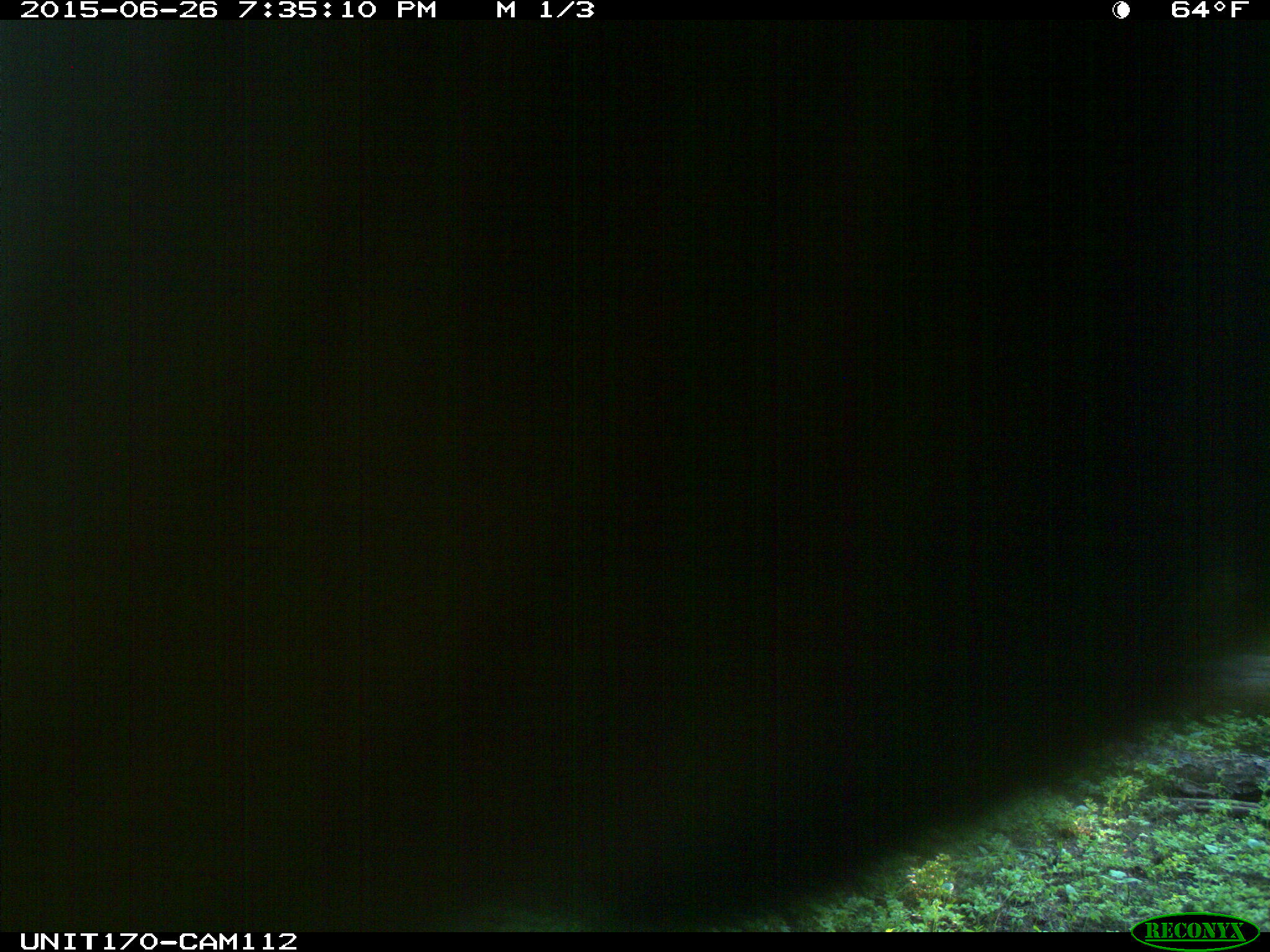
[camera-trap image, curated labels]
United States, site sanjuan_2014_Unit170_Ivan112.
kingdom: Animalia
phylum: Chordata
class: Mammalia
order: Artiodactyla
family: Cervidae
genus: Cervus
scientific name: Cervus elaphus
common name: red deer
Cervus elaphus (red deer).